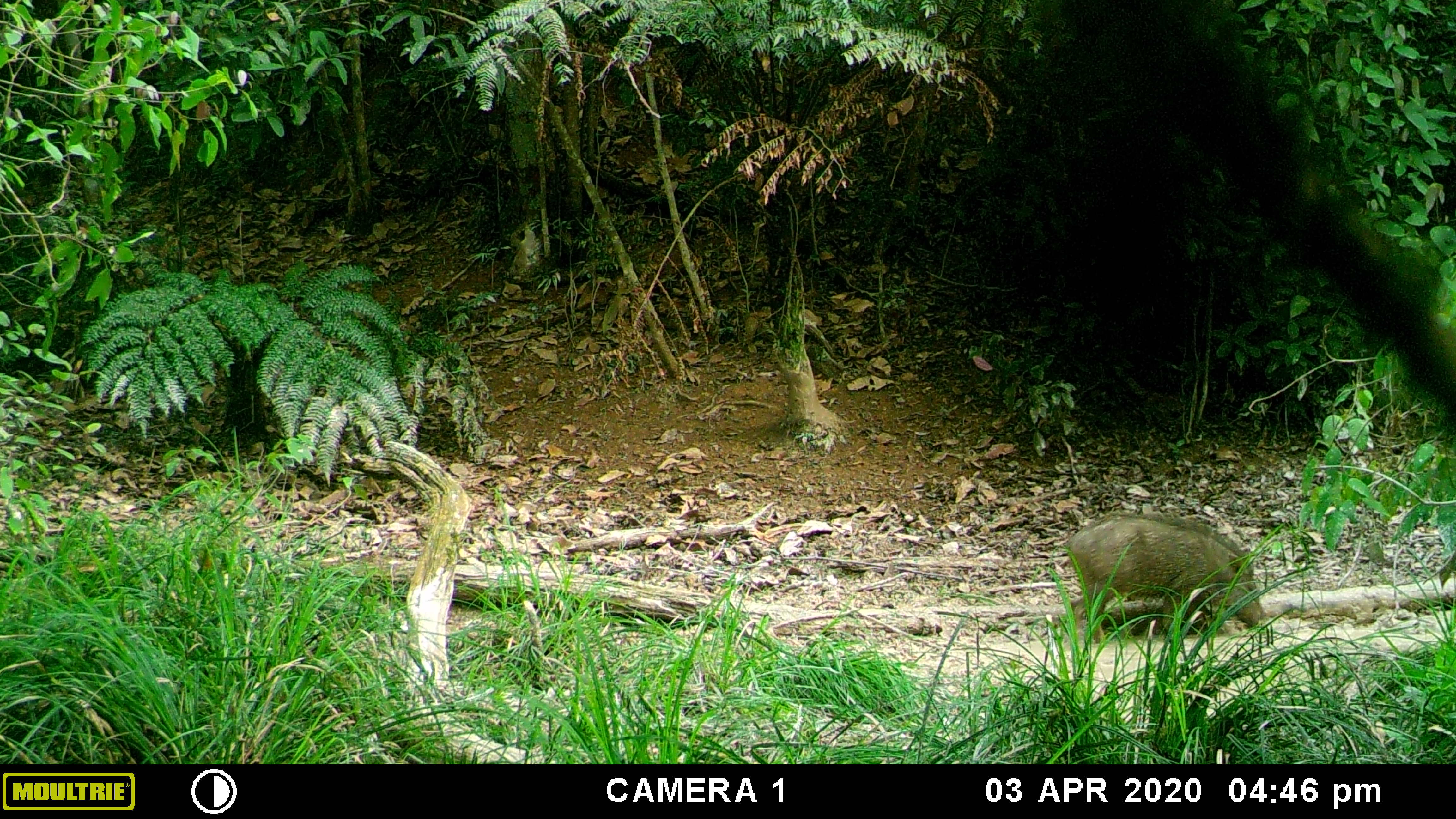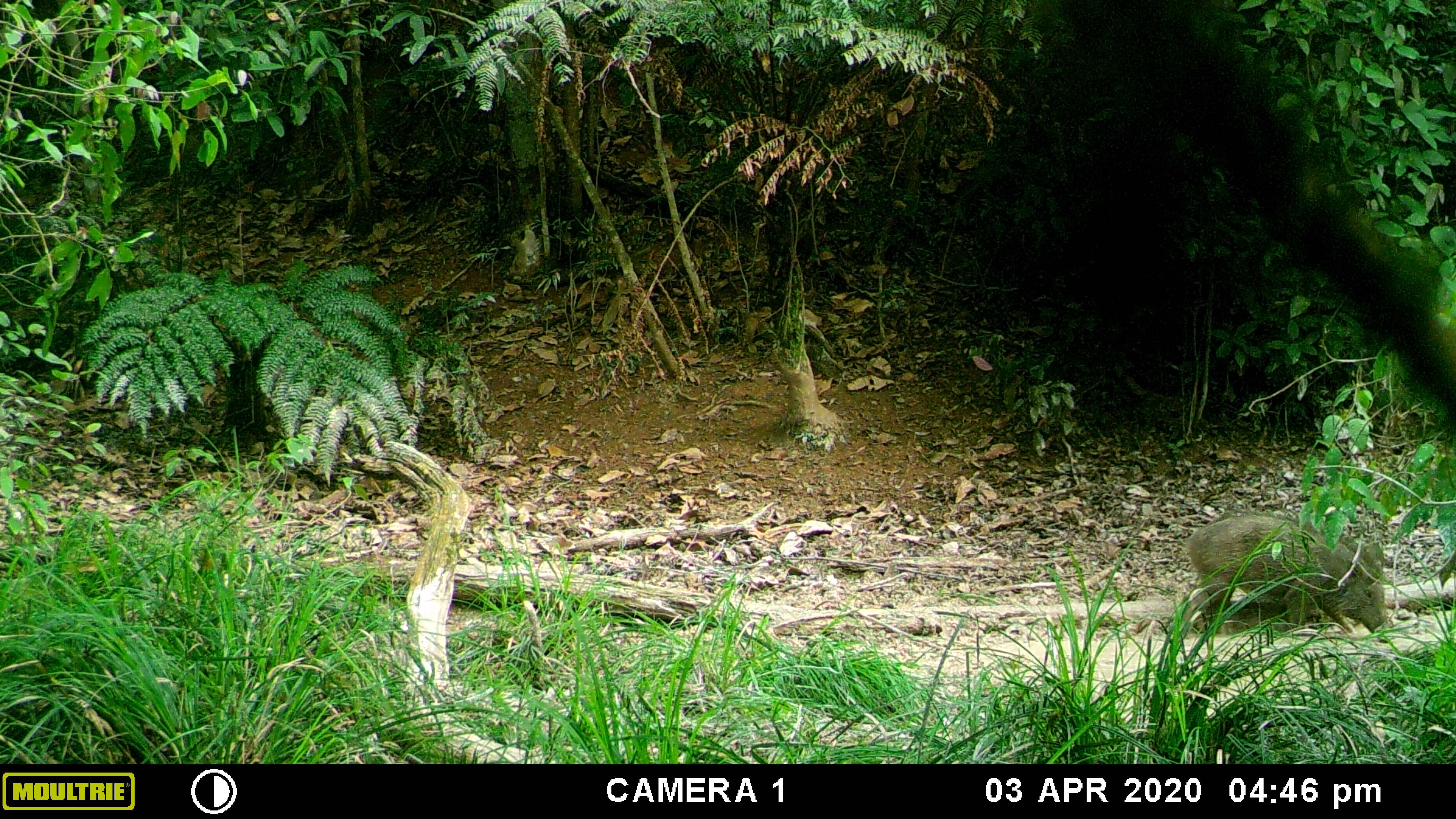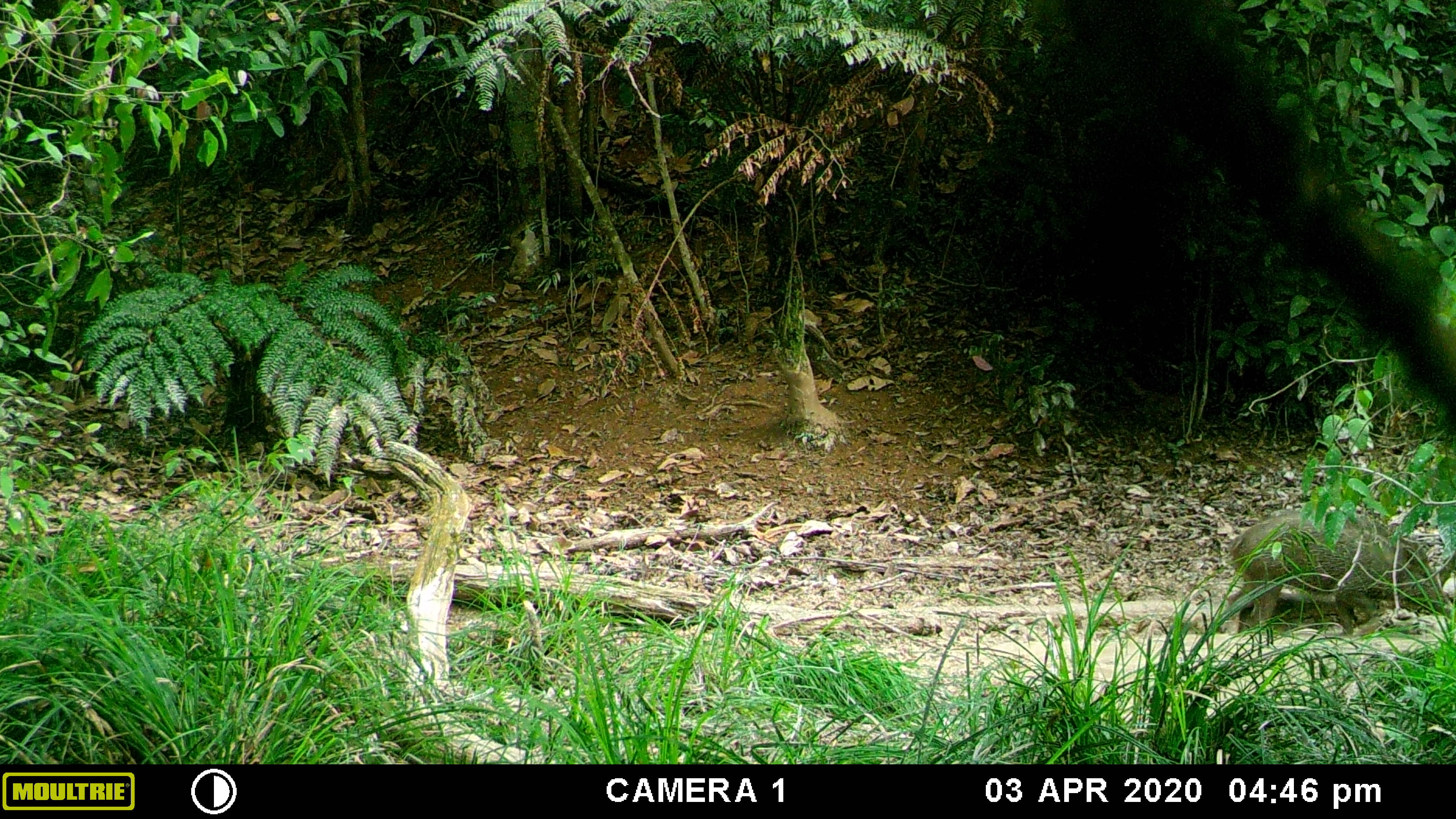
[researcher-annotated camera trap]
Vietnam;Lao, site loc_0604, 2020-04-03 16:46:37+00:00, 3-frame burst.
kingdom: Animalia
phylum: Chordata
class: Mammalia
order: Artiodactyla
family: Suidae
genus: Sus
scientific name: Sus scrofa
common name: eurasian wild pig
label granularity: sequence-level